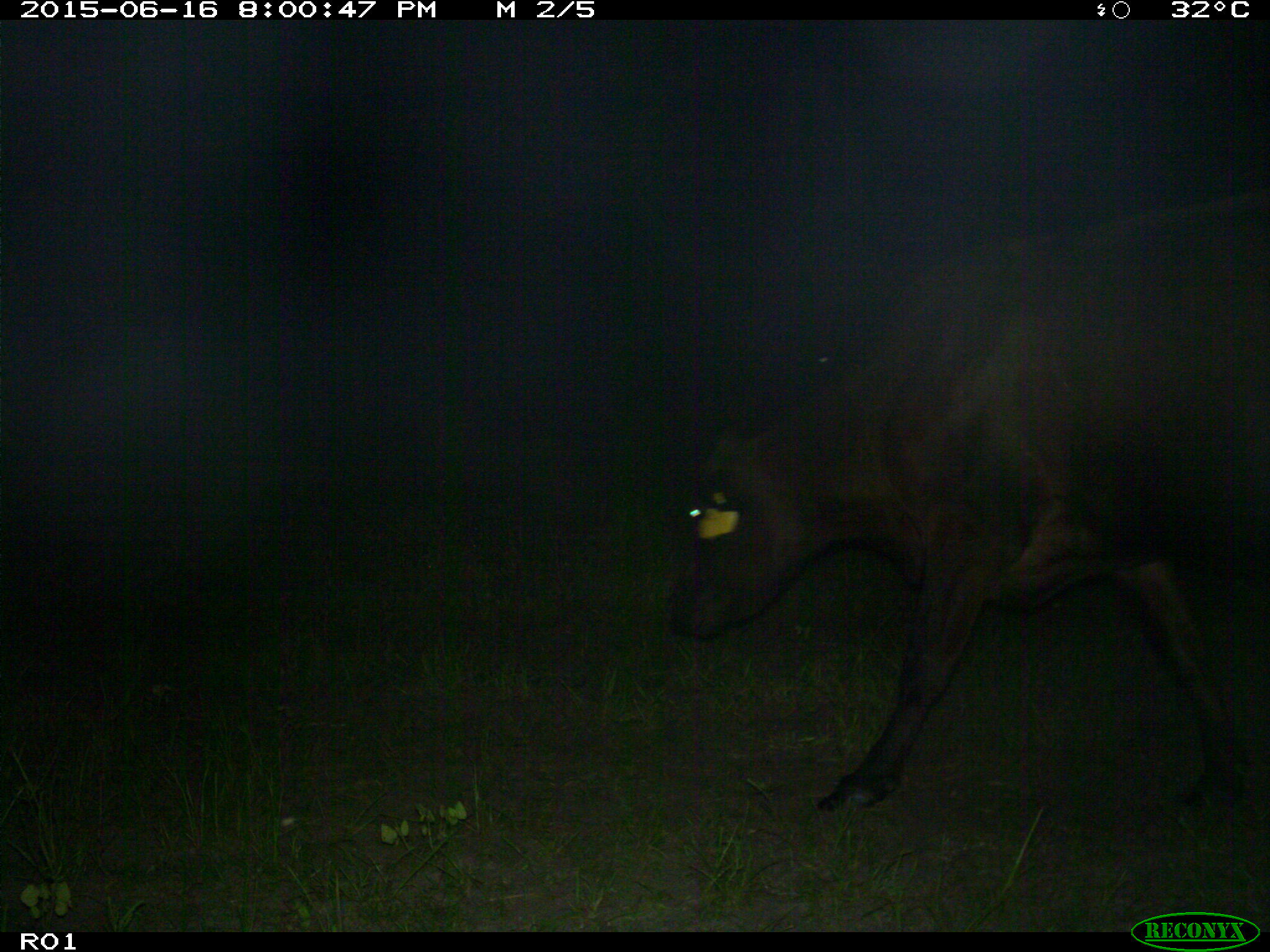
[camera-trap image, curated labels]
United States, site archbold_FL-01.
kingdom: Animalia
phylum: Chordata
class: Mammalia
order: Artiodactyla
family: Bovidae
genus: Bos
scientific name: Bos taurus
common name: domestic cow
Bos taurus (domestic cow).